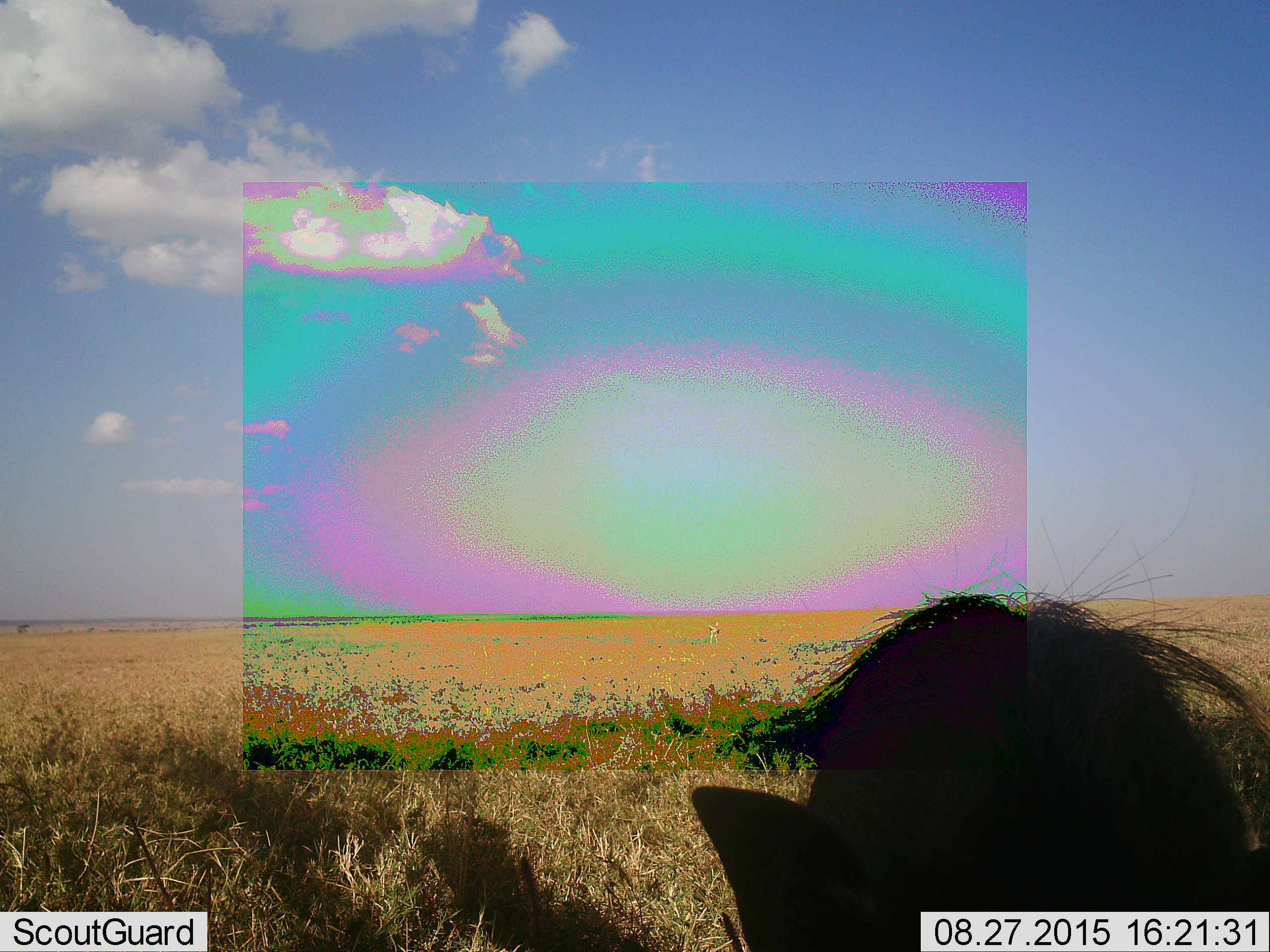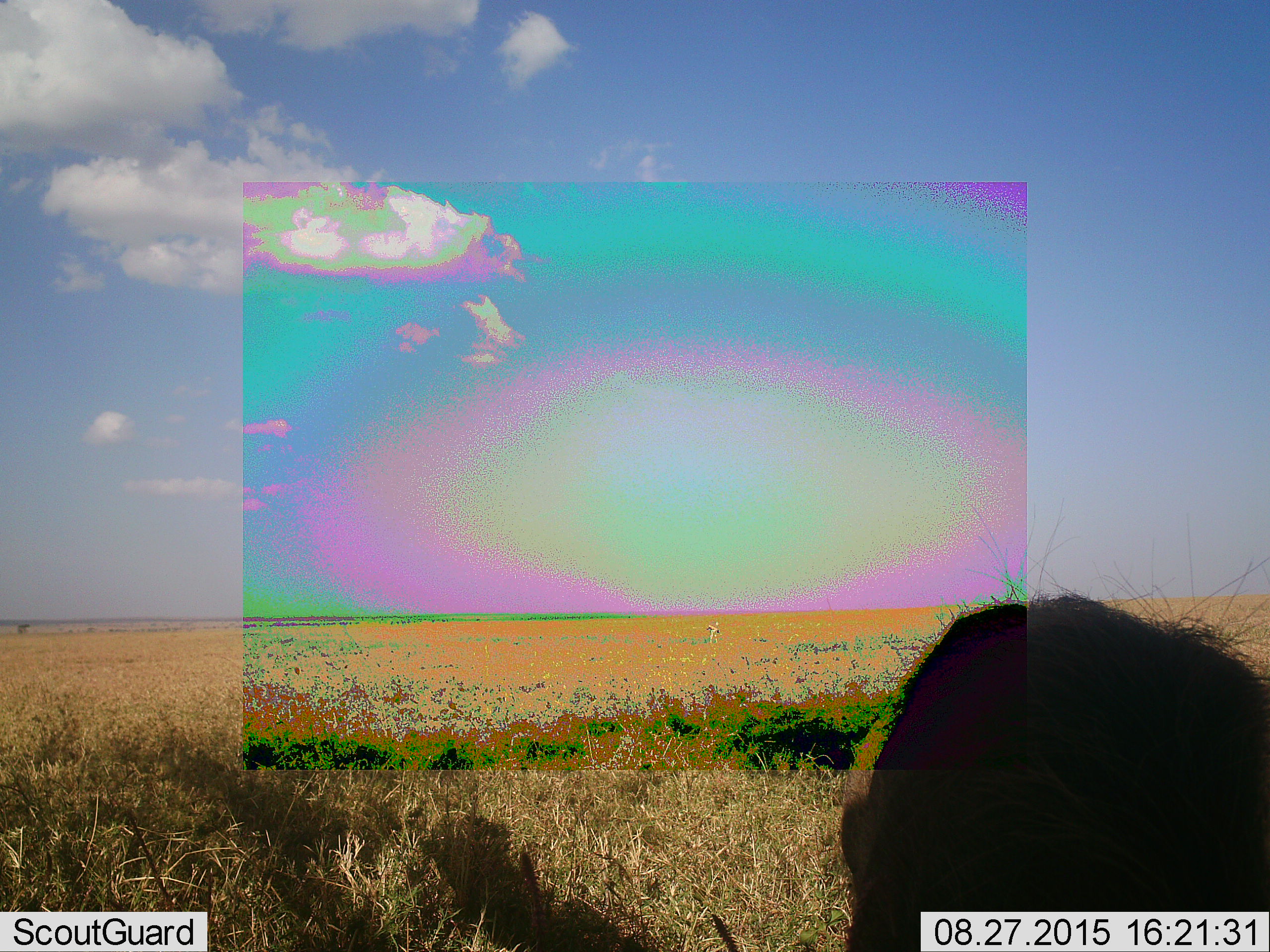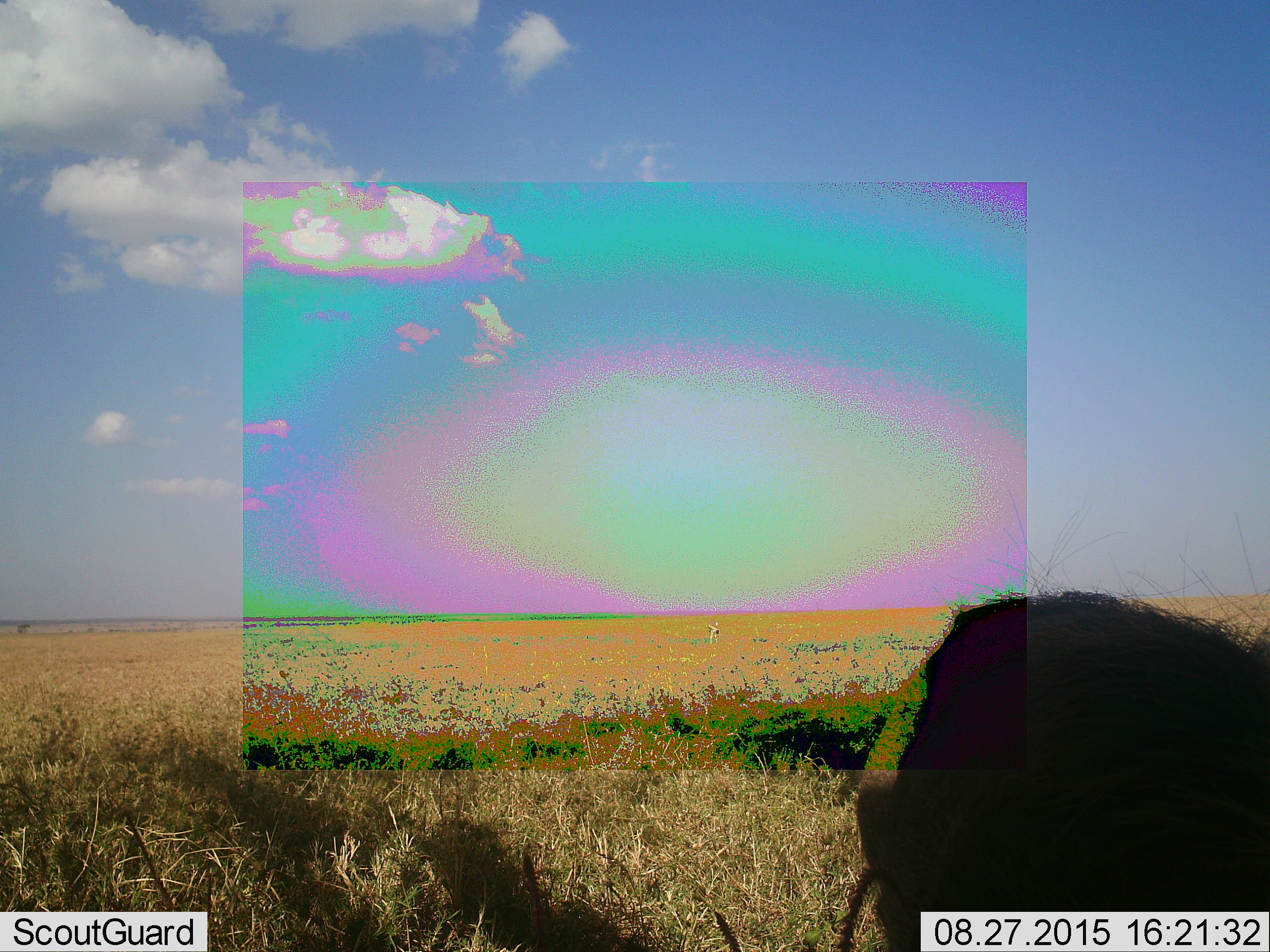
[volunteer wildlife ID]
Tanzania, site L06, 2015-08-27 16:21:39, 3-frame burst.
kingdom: Animalia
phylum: Chordata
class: Mammalia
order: Artiodactyla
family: Suidae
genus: Phacochoerus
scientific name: Phacochoerus africanus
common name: warthog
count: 1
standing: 80%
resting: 0%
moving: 0%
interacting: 0%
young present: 0%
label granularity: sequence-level